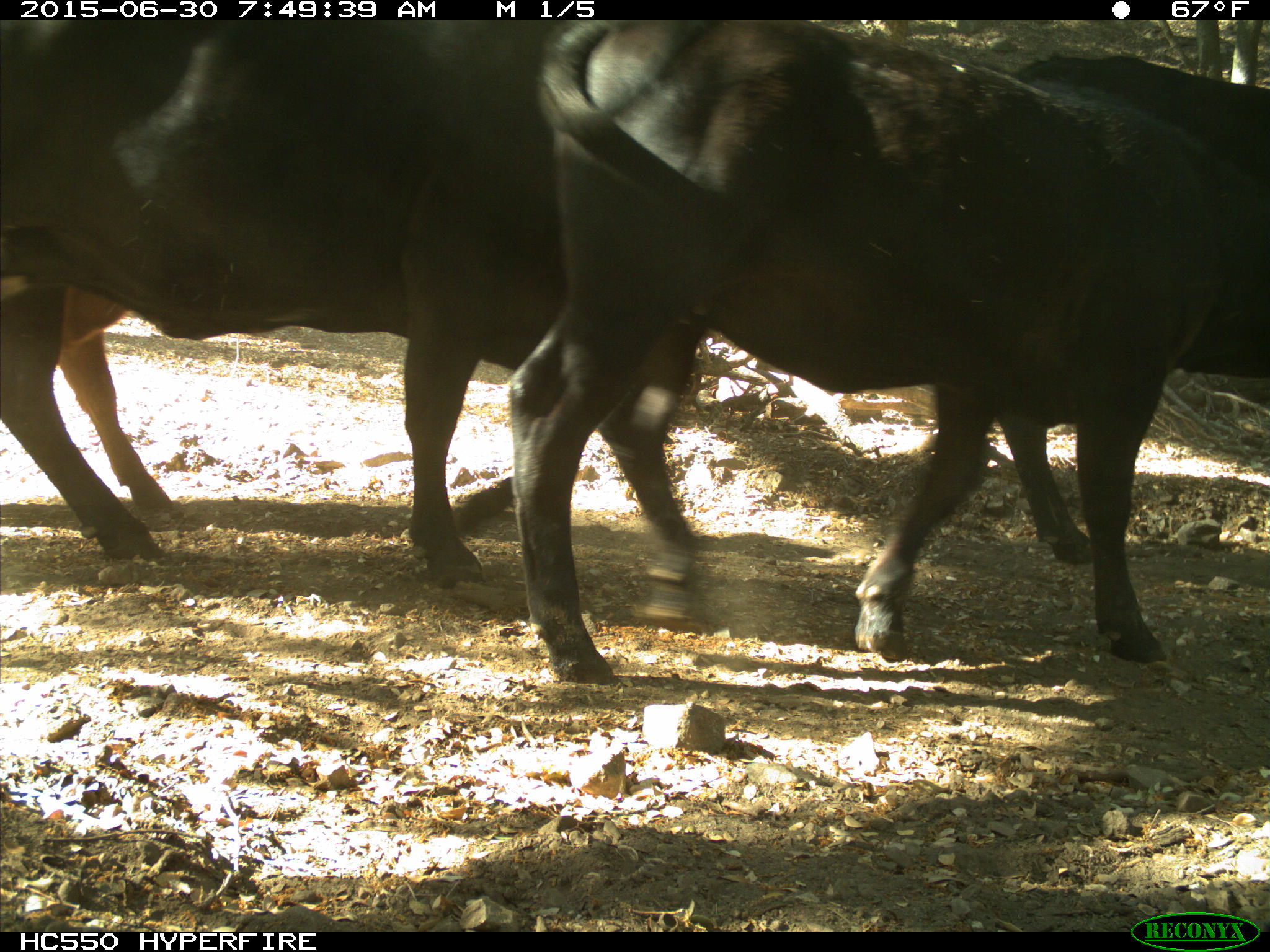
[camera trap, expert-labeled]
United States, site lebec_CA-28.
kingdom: Animalia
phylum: Chordata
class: Mammalia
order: Artiodactyla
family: Bovidae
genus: Bos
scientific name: Bos taurus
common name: domestic cow